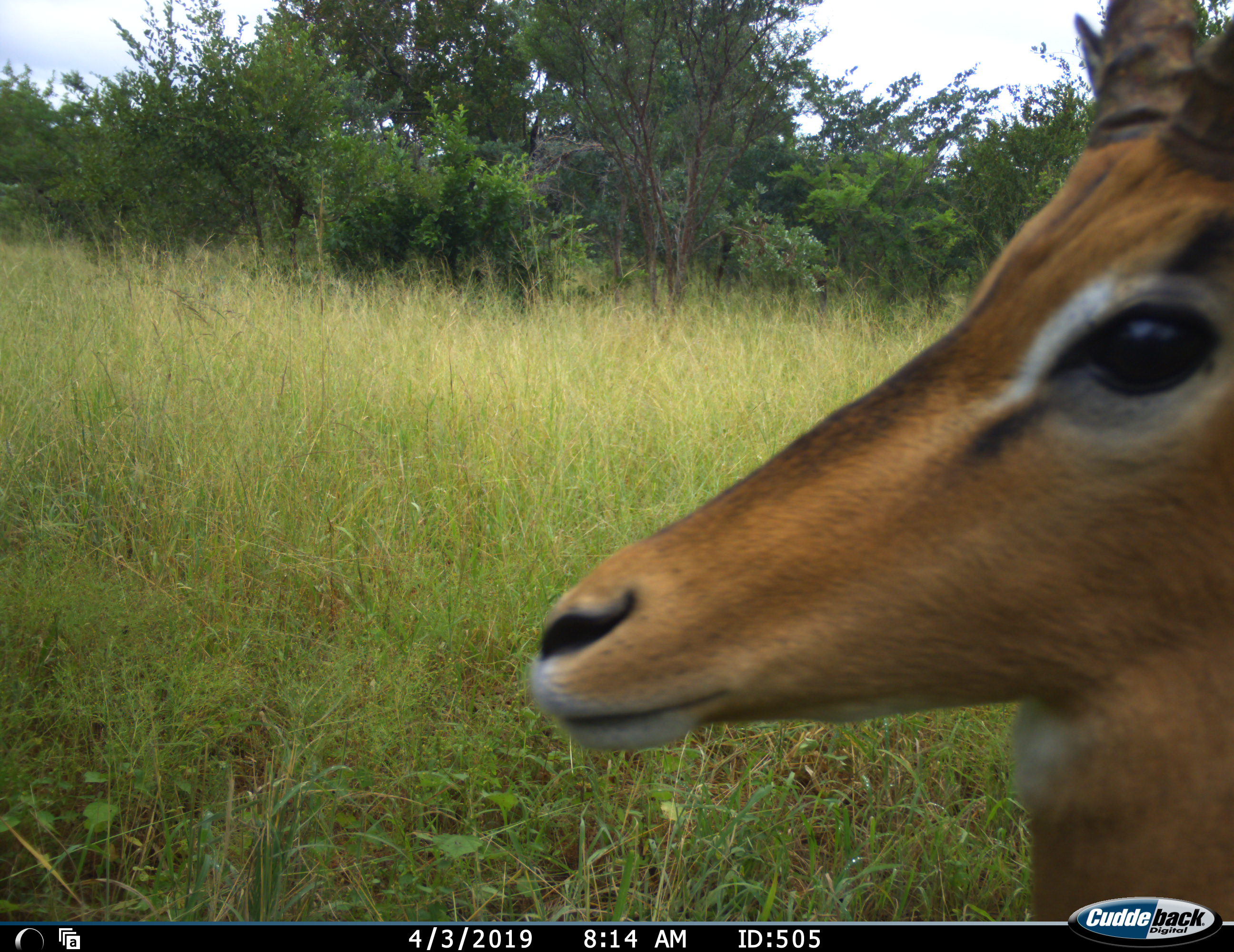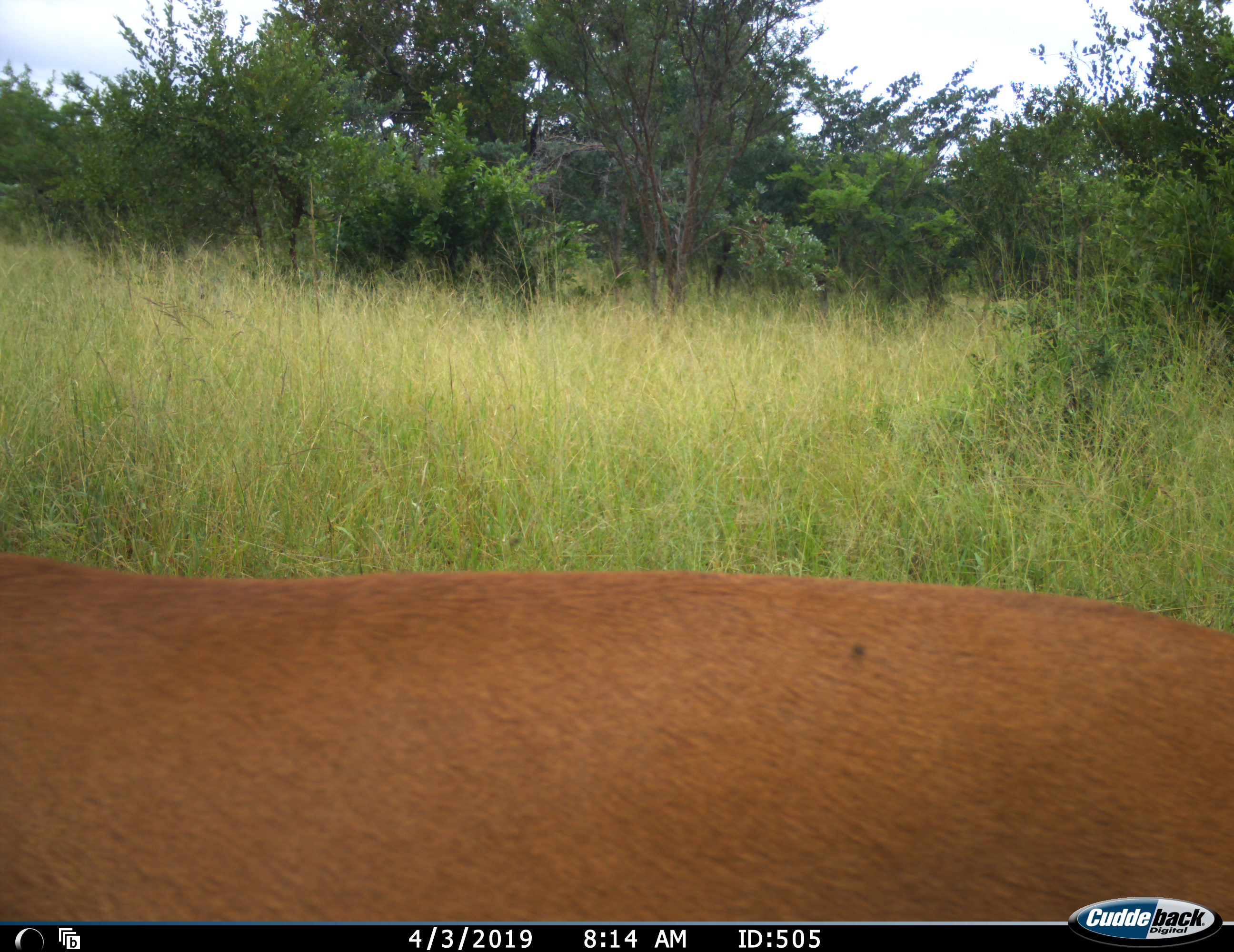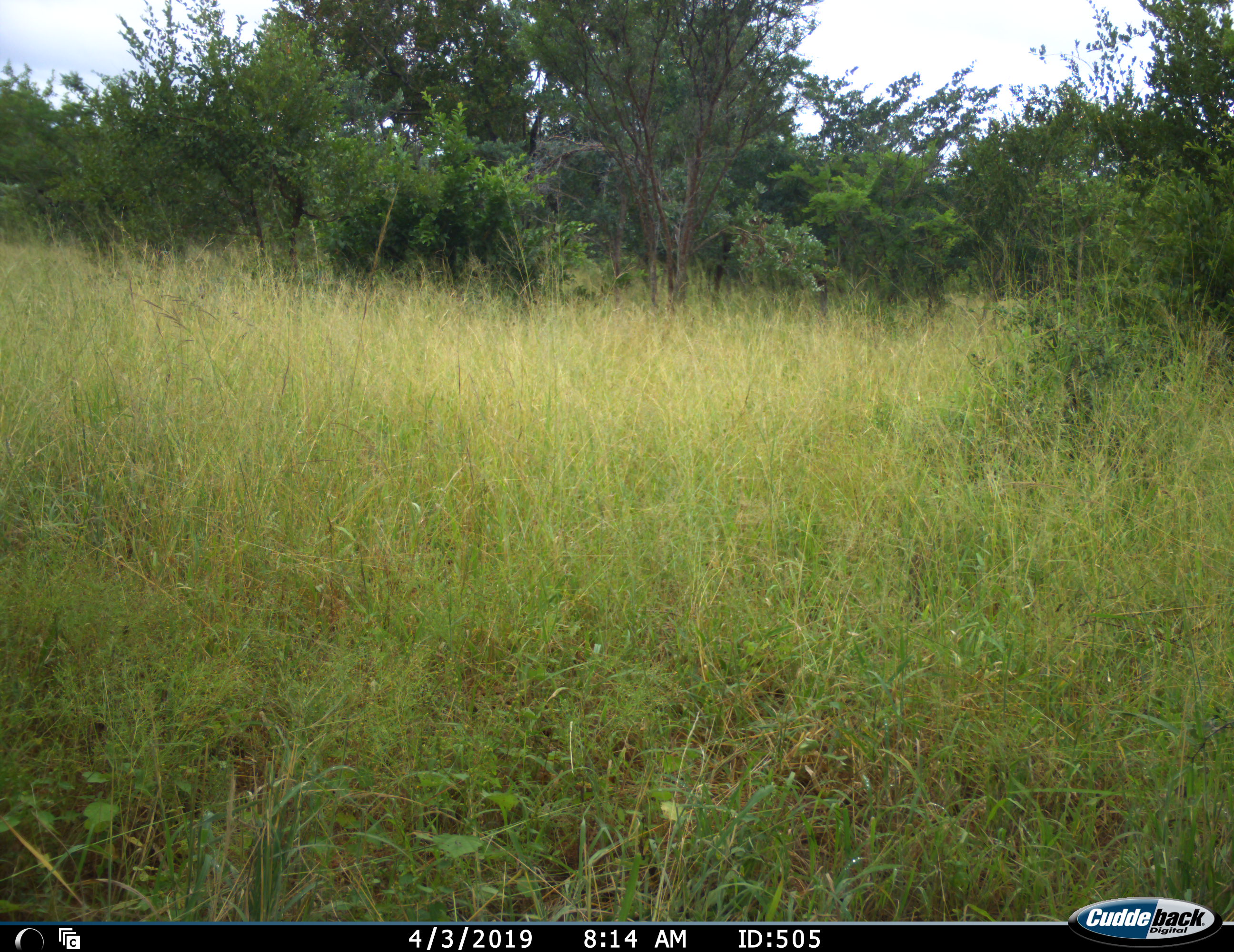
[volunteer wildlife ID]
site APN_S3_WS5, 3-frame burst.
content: unidentified animal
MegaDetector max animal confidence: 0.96